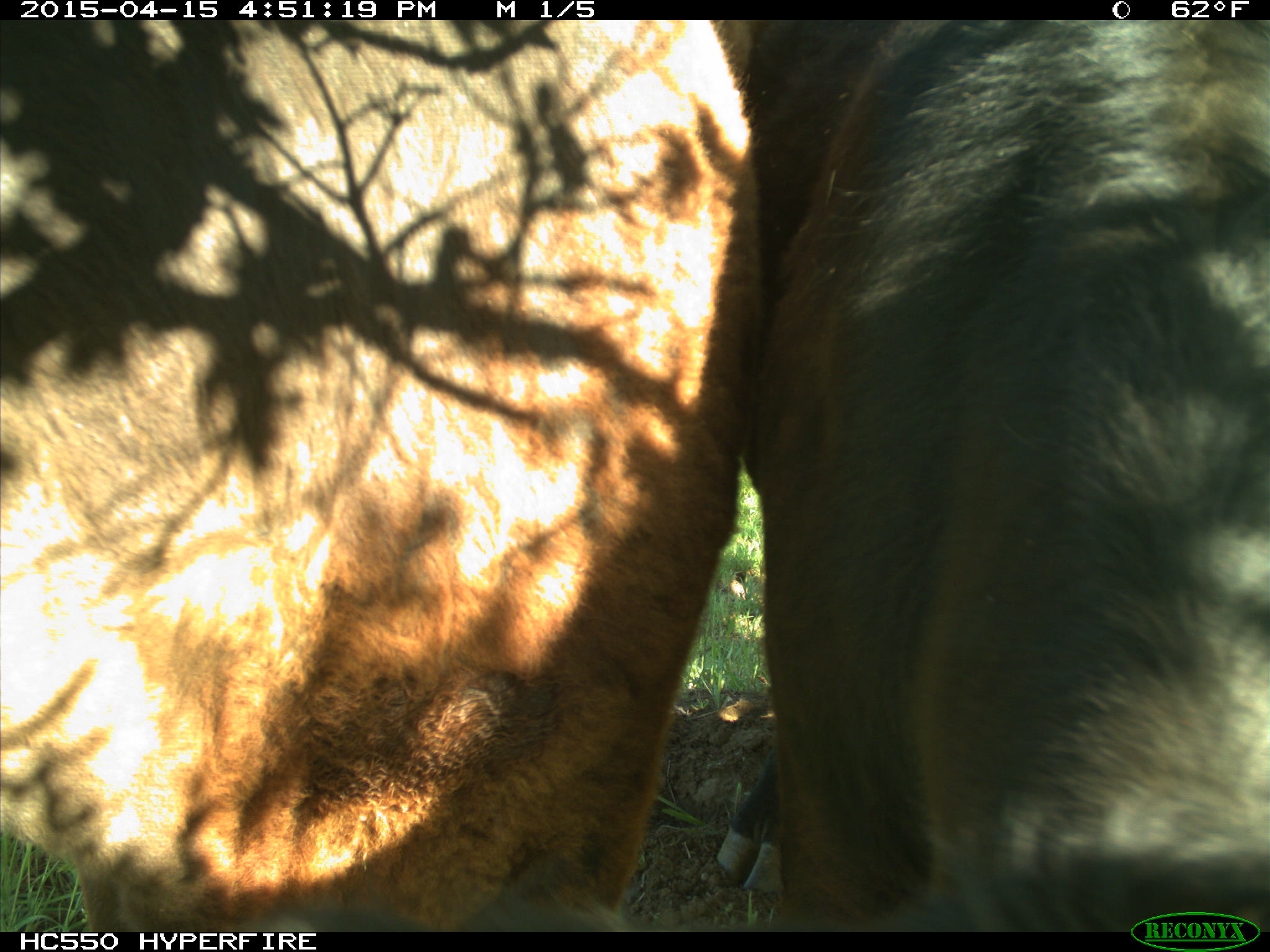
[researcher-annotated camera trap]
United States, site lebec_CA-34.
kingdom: Animalia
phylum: Chordata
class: Mammalia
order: Artiodactyla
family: Bovidae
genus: Bos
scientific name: Bos taurus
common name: domestic cow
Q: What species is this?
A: Bos taurus (domestic cow).